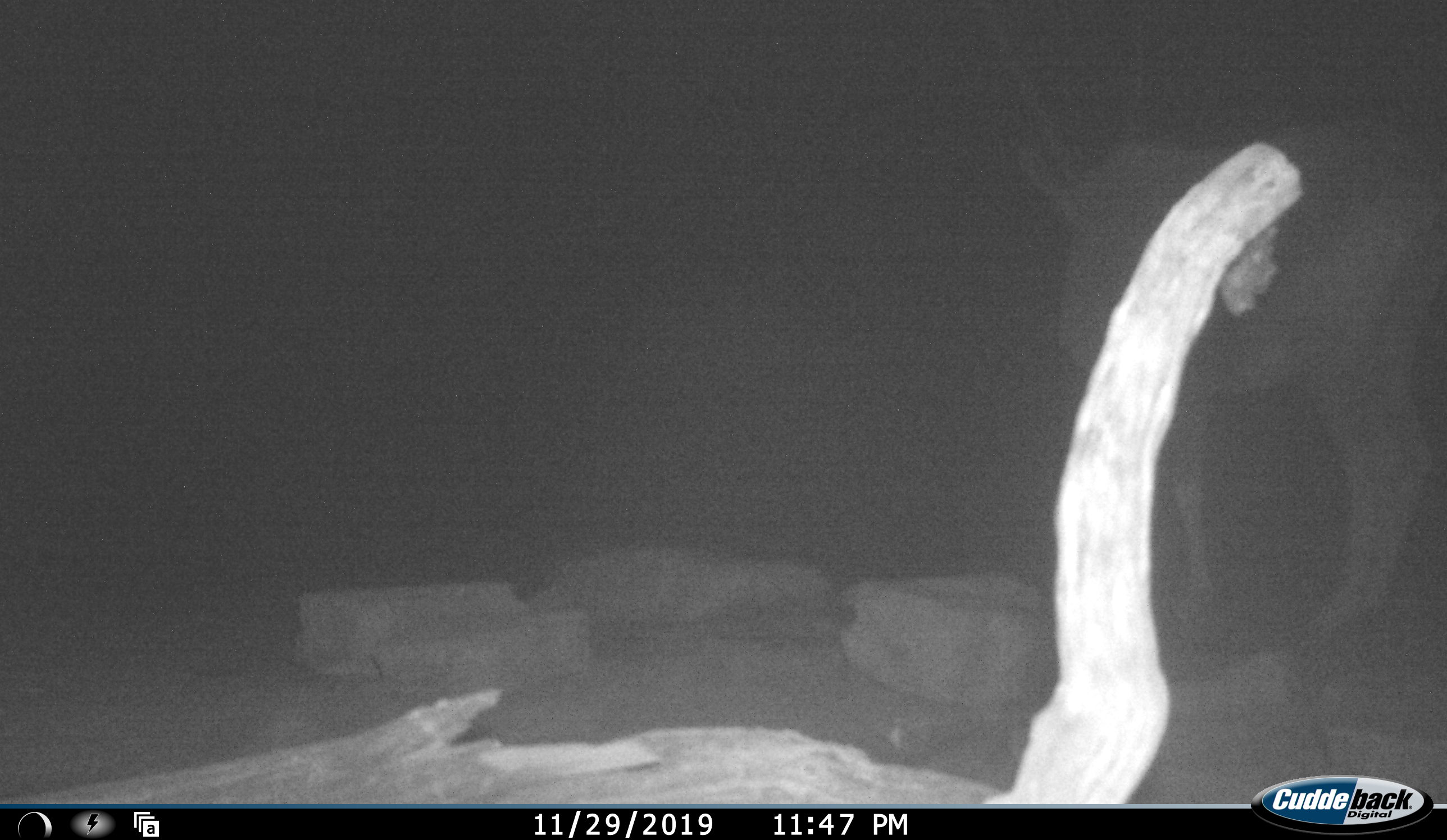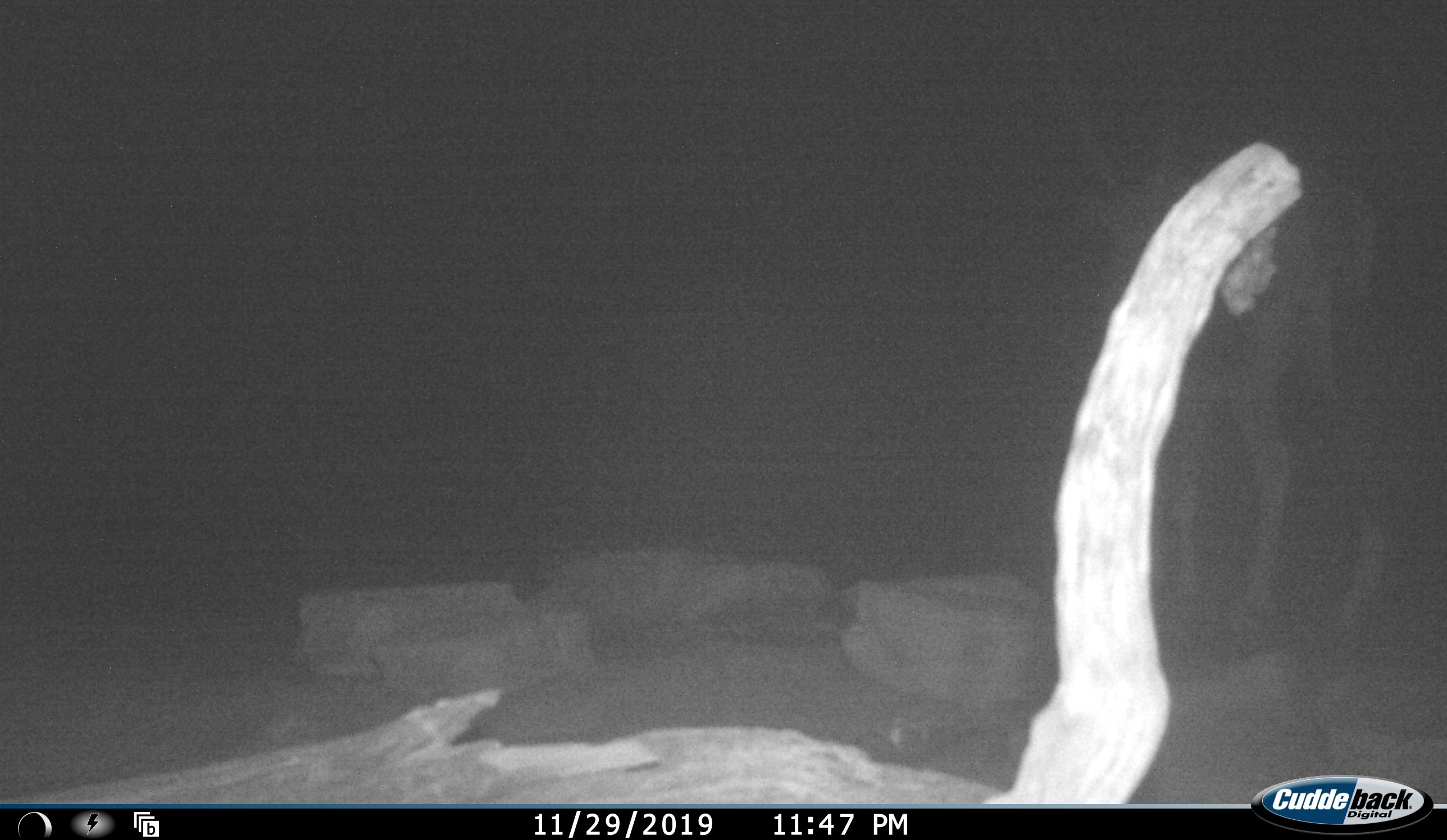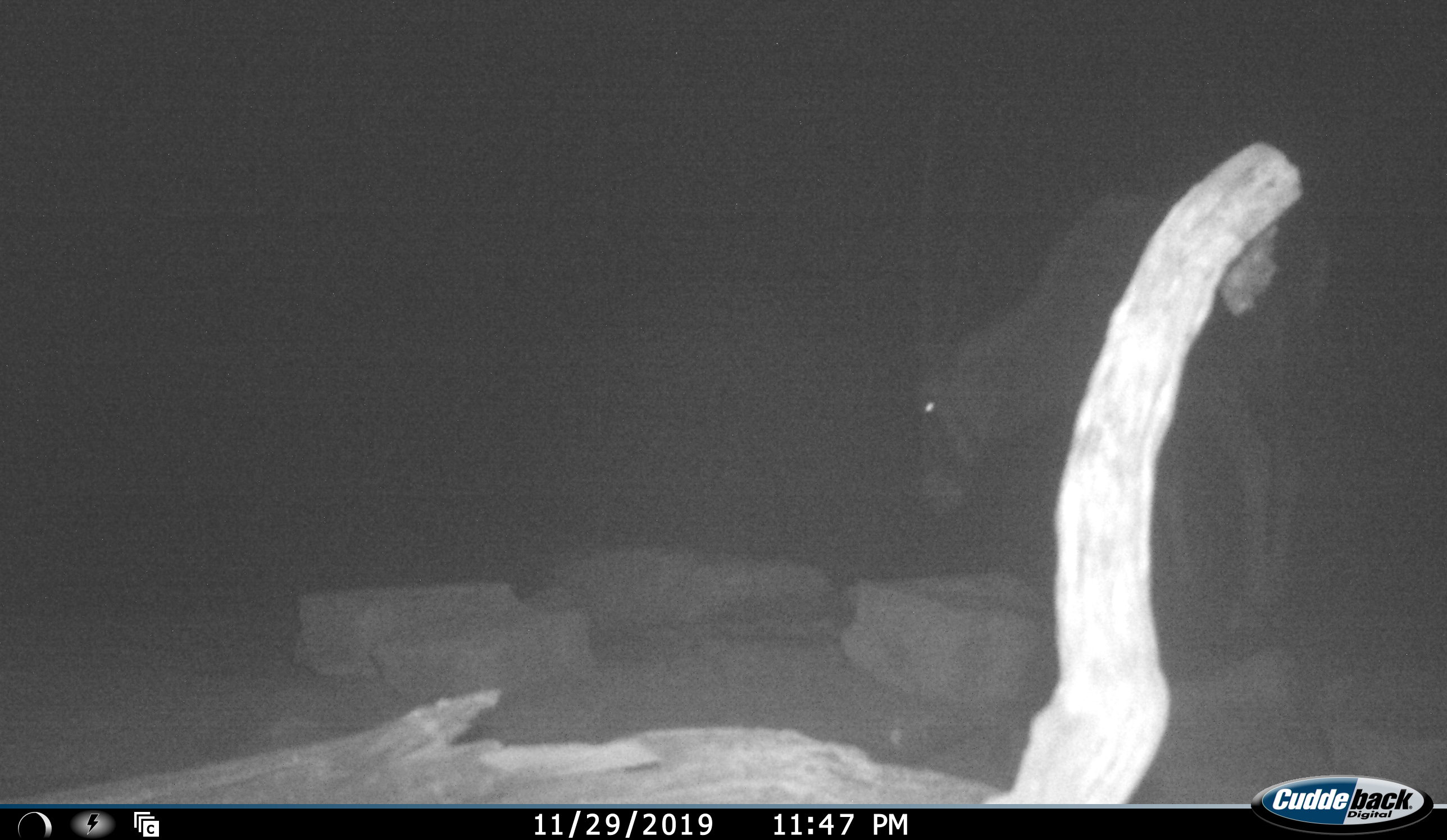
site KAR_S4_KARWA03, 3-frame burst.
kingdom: Animalia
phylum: Chordata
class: Mammalia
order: Artiodactyla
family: Bovidae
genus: Oryx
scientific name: Oryx gazella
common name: gemsbok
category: oryx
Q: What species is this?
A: Oryx (gemsbok) (Oryx gazella).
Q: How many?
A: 1.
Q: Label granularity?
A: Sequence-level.